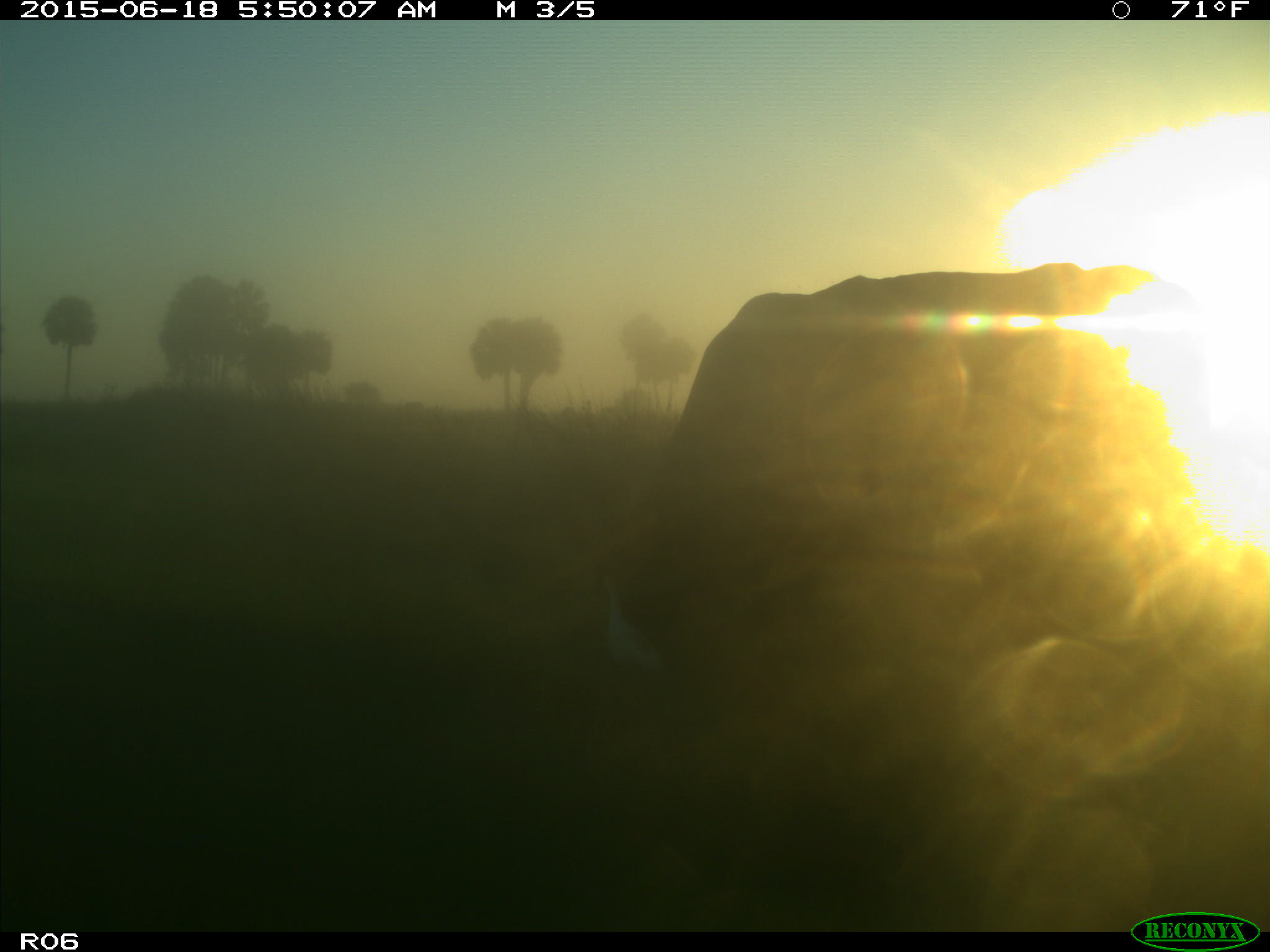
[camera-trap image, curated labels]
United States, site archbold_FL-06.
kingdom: Animalia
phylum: Chordata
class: Mammalia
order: Artiodactyla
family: Bovidae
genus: Bos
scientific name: Bos taurus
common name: domestic cow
Bos taurus (domestic cow).